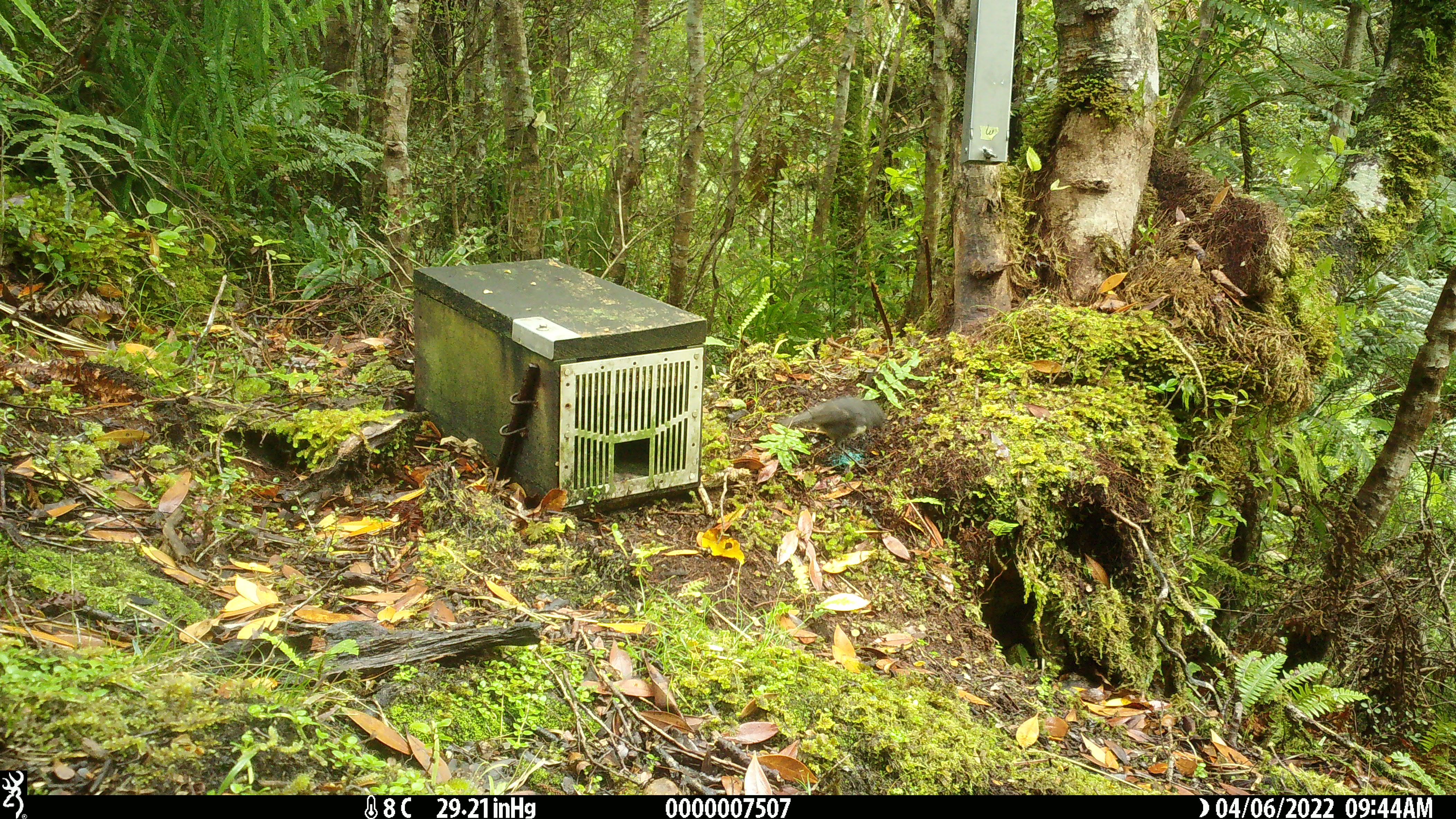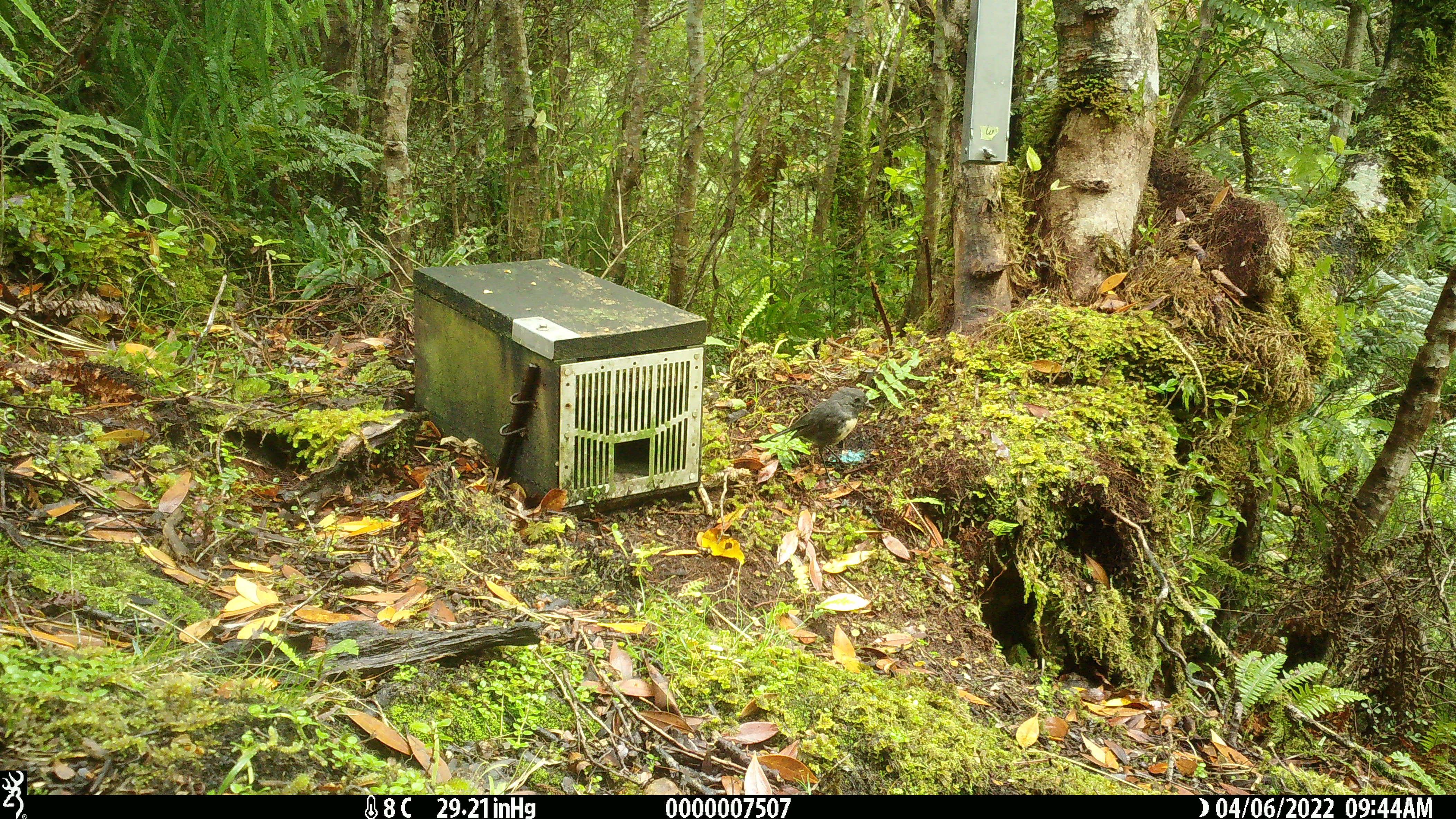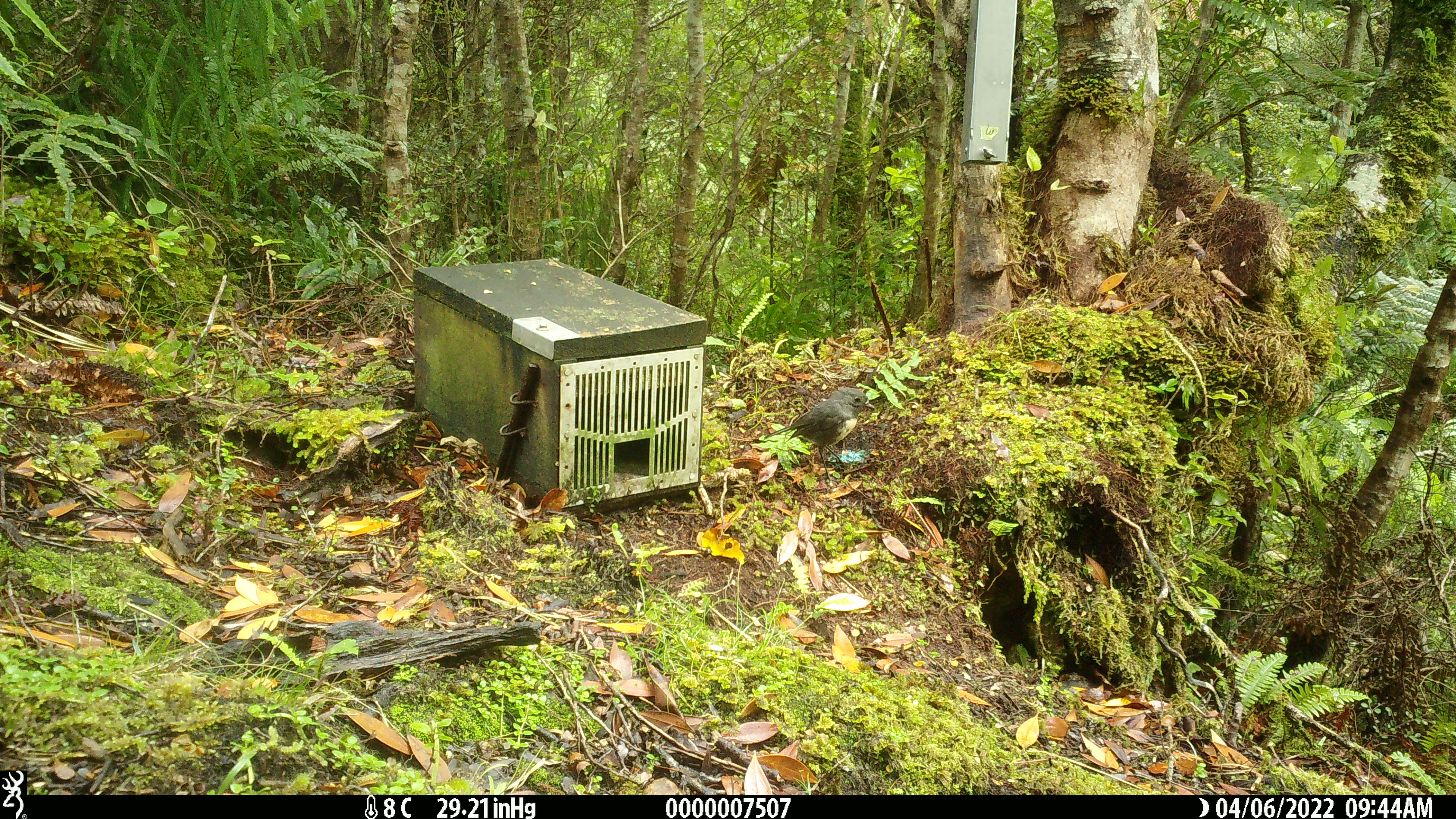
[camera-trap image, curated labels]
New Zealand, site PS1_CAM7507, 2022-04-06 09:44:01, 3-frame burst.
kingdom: Animalia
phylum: Chordata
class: Aves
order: Passeriformes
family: Petroicidae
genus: Petroica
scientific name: Petroica australis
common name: new zealand robin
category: robin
Robin (new zealand robin) (Petroica australis).